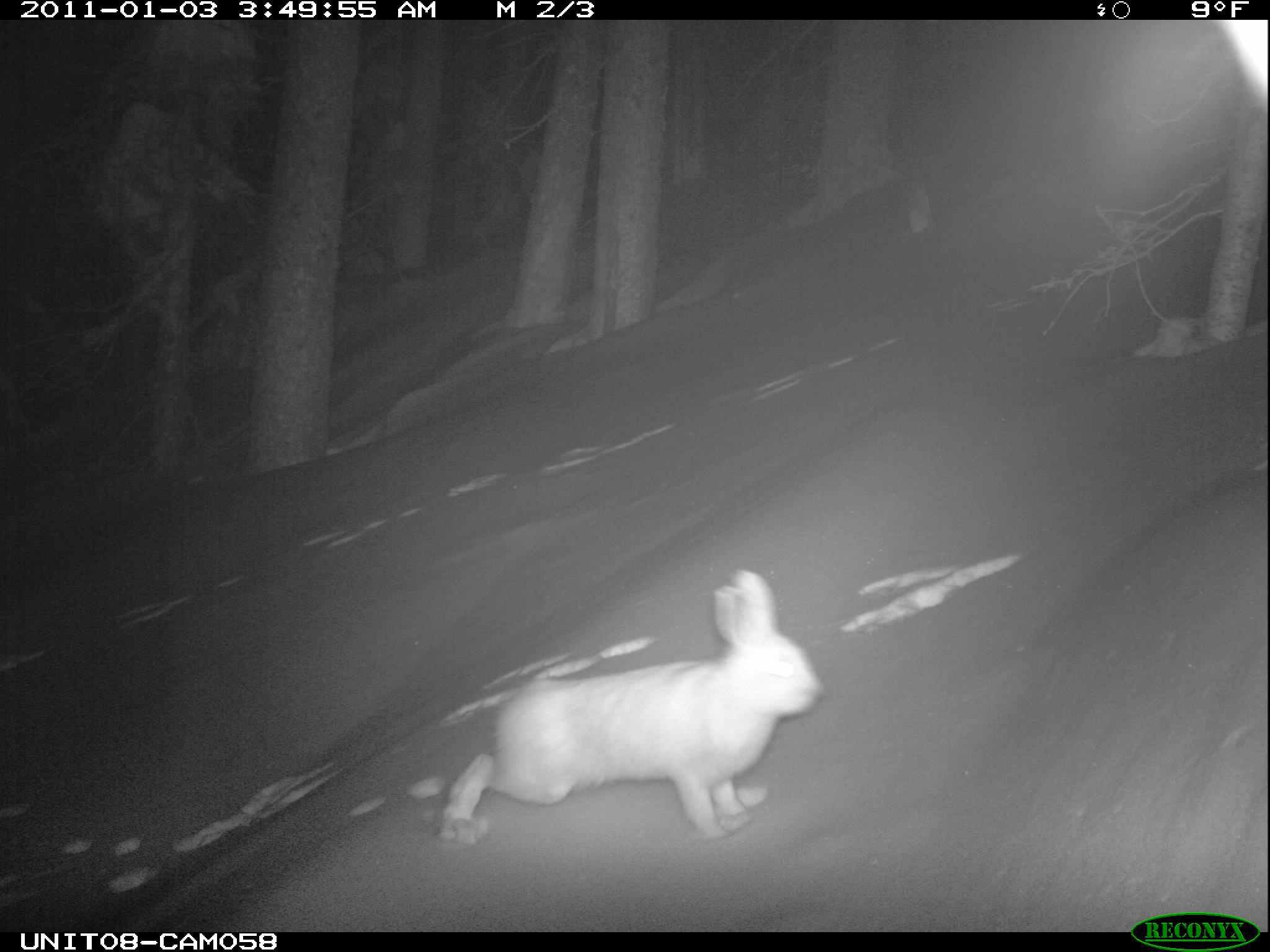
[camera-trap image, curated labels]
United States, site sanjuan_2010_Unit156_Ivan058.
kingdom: Animalia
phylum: Chordata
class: Mammalia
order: Lagomorpha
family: Leporidae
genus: Lepus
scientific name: Lepus americanus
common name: snowshoe hare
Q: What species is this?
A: Lepus americanus (snowshoe hare).